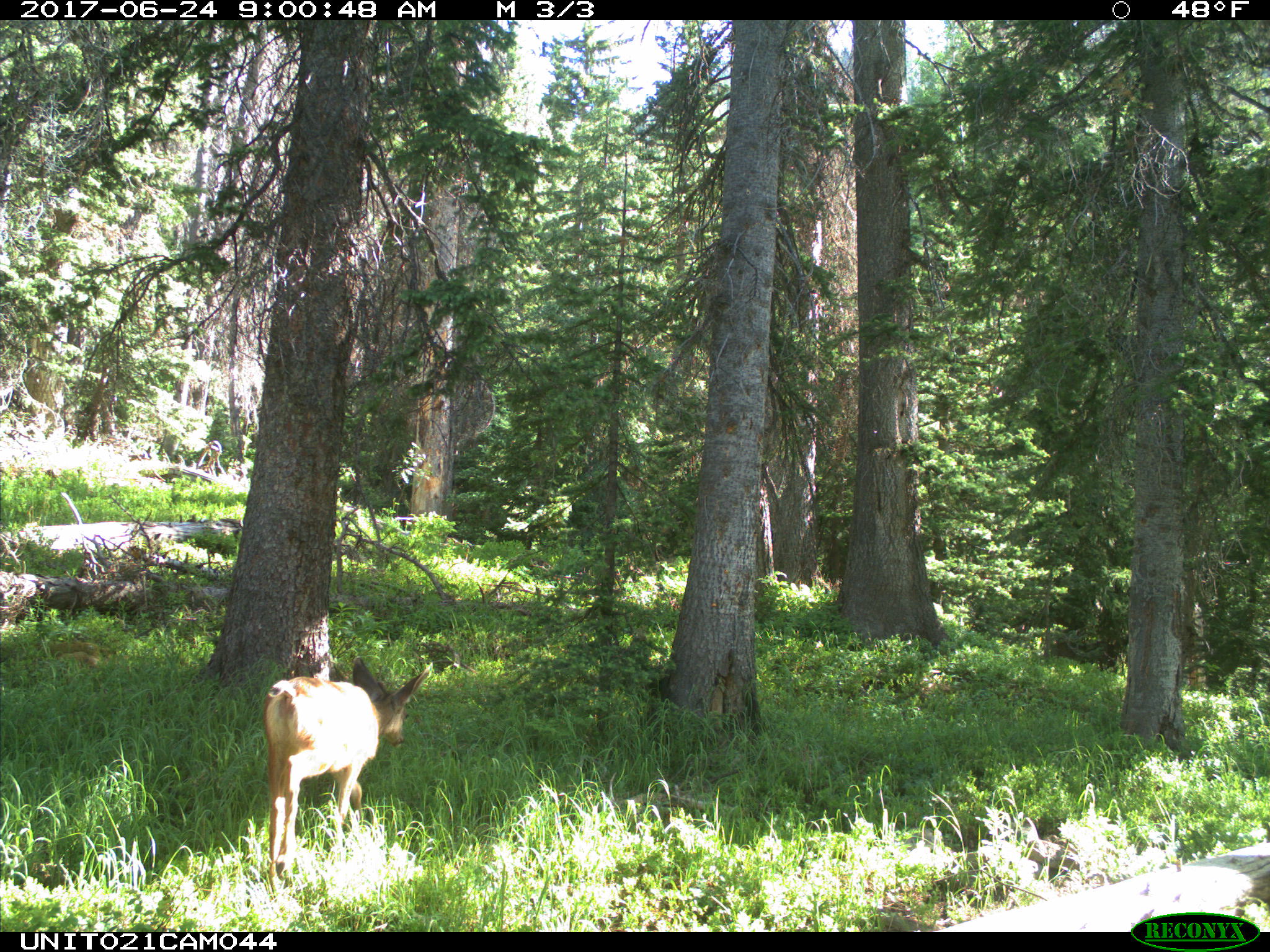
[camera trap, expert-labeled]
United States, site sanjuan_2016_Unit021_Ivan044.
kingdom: Animalia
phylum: Chordata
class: Mammalia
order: Artiodactyla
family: Cervidae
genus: Odocoileus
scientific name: Odocoileus hemionus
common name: mule deer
Odocoileus hemionus (mule deer).